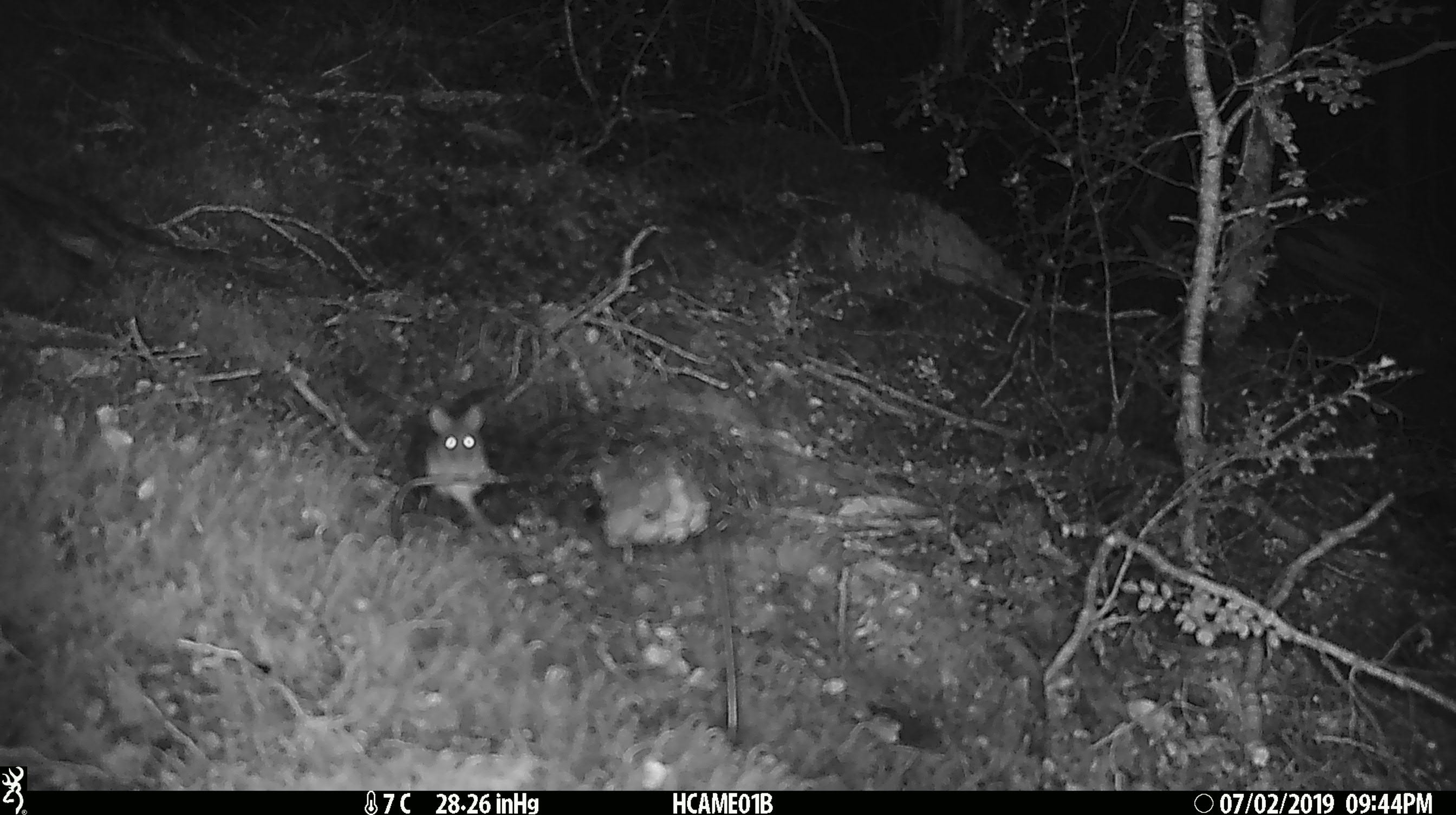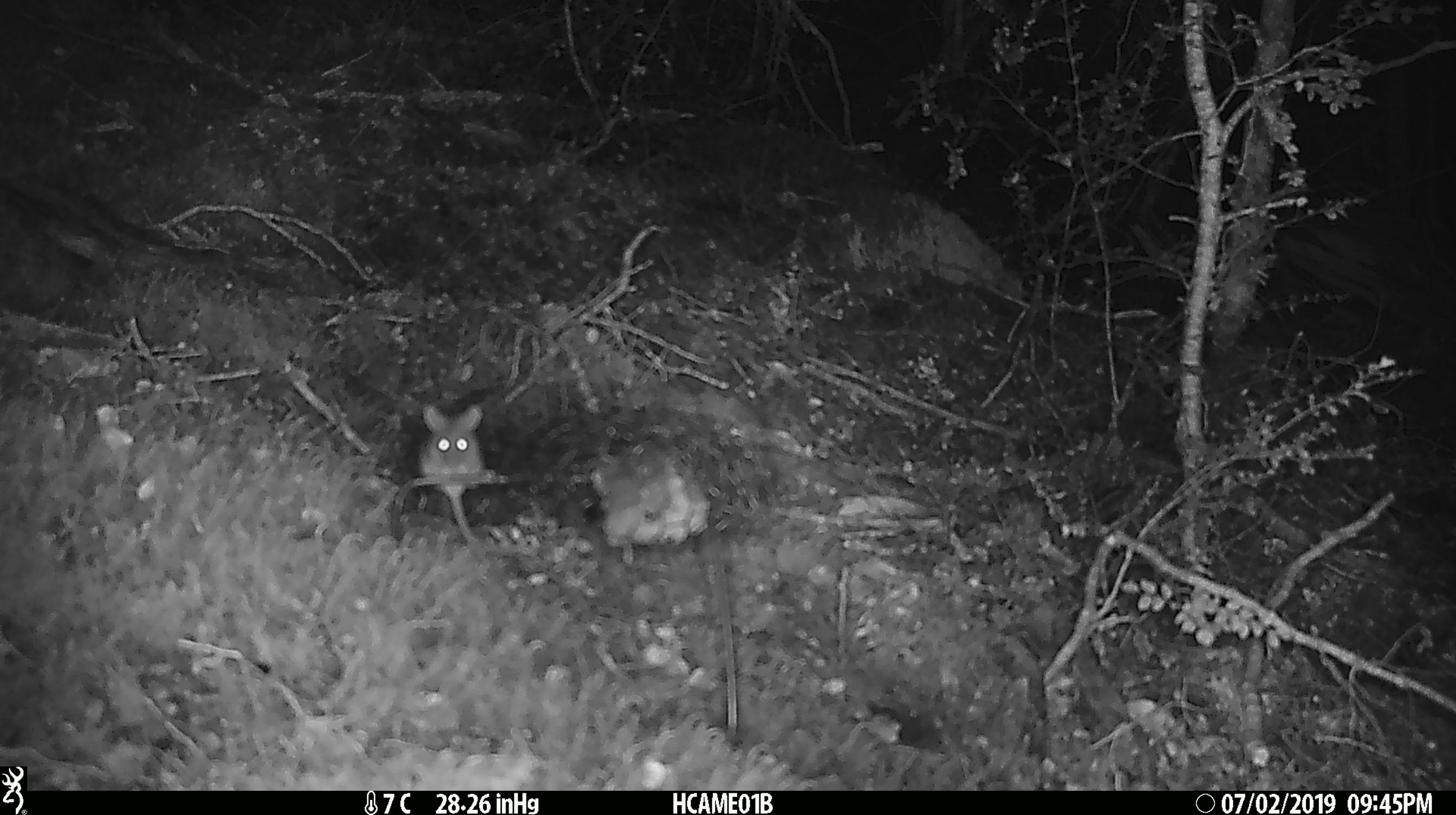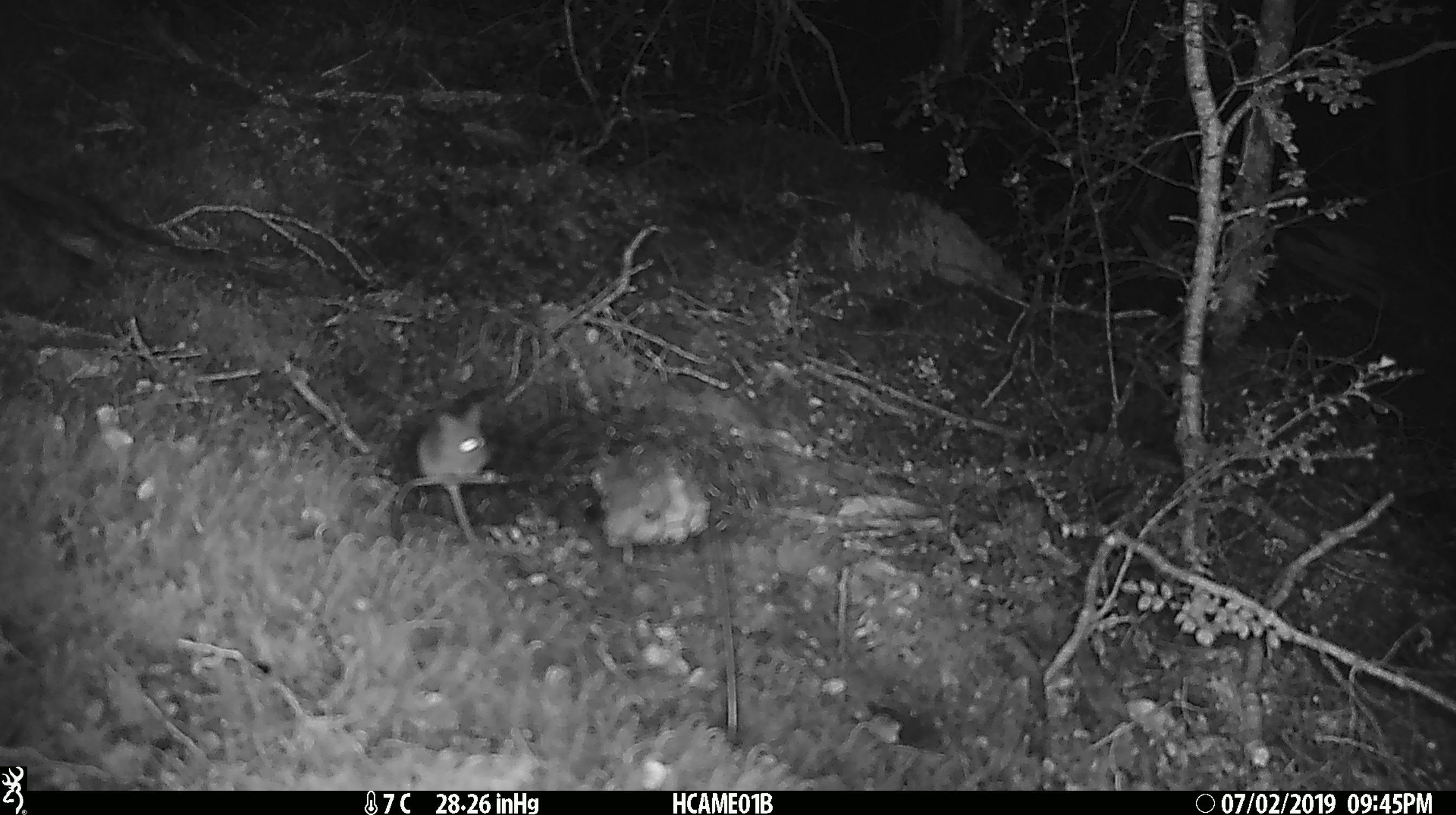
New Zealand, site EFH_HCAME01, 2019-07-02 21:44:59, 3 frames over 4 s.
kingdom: Animalia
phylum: Chordata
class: Mammalia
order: Rodentia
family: Muridae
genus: Mus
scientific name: Mus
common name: mouse